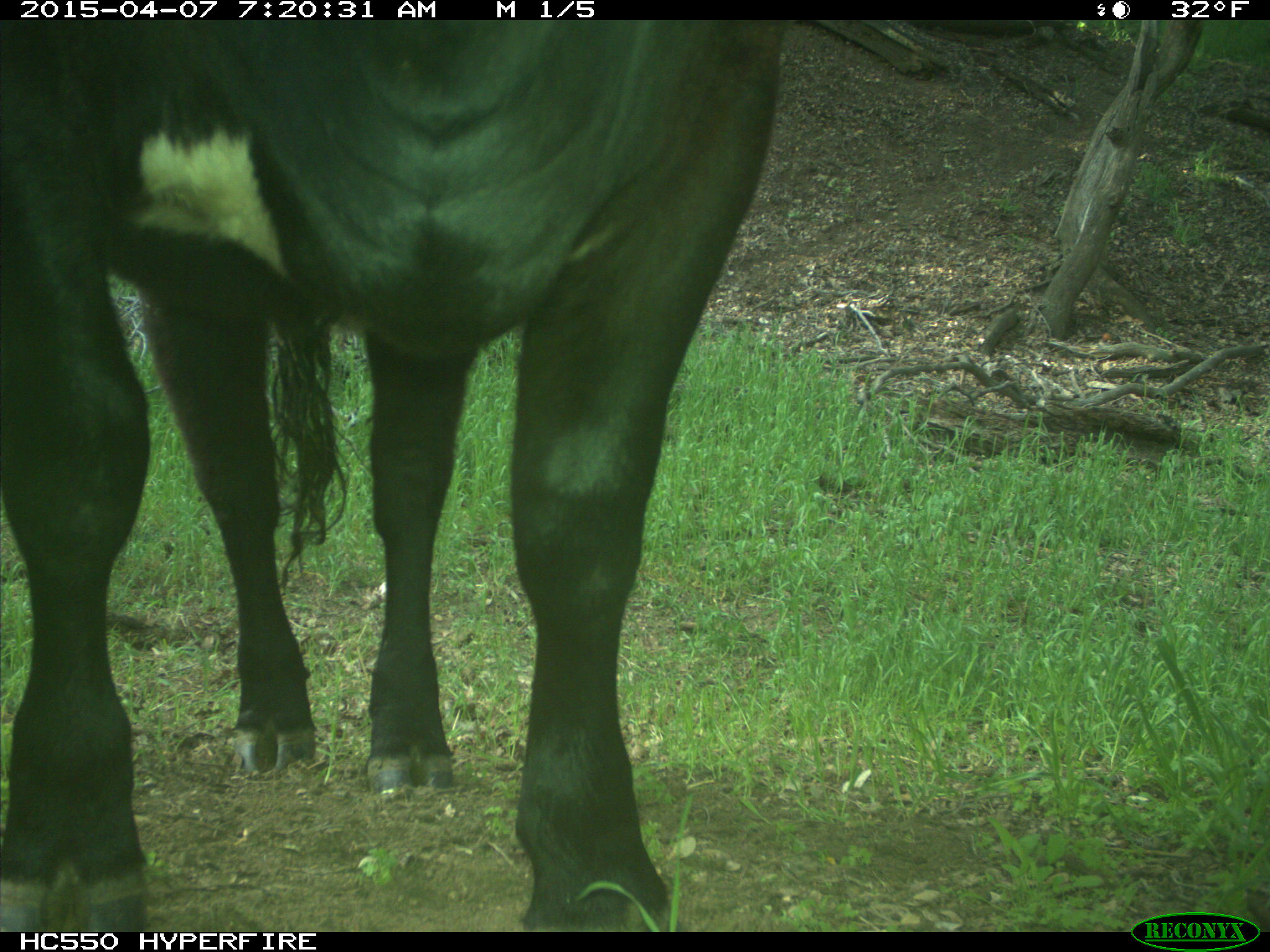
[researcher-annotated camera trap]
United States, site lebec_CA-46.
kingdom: Animalia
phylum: Chordata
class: Mammalia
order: Artiodactyla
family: Bovidae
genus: Bos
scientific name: Bos taurus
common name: domestic cow